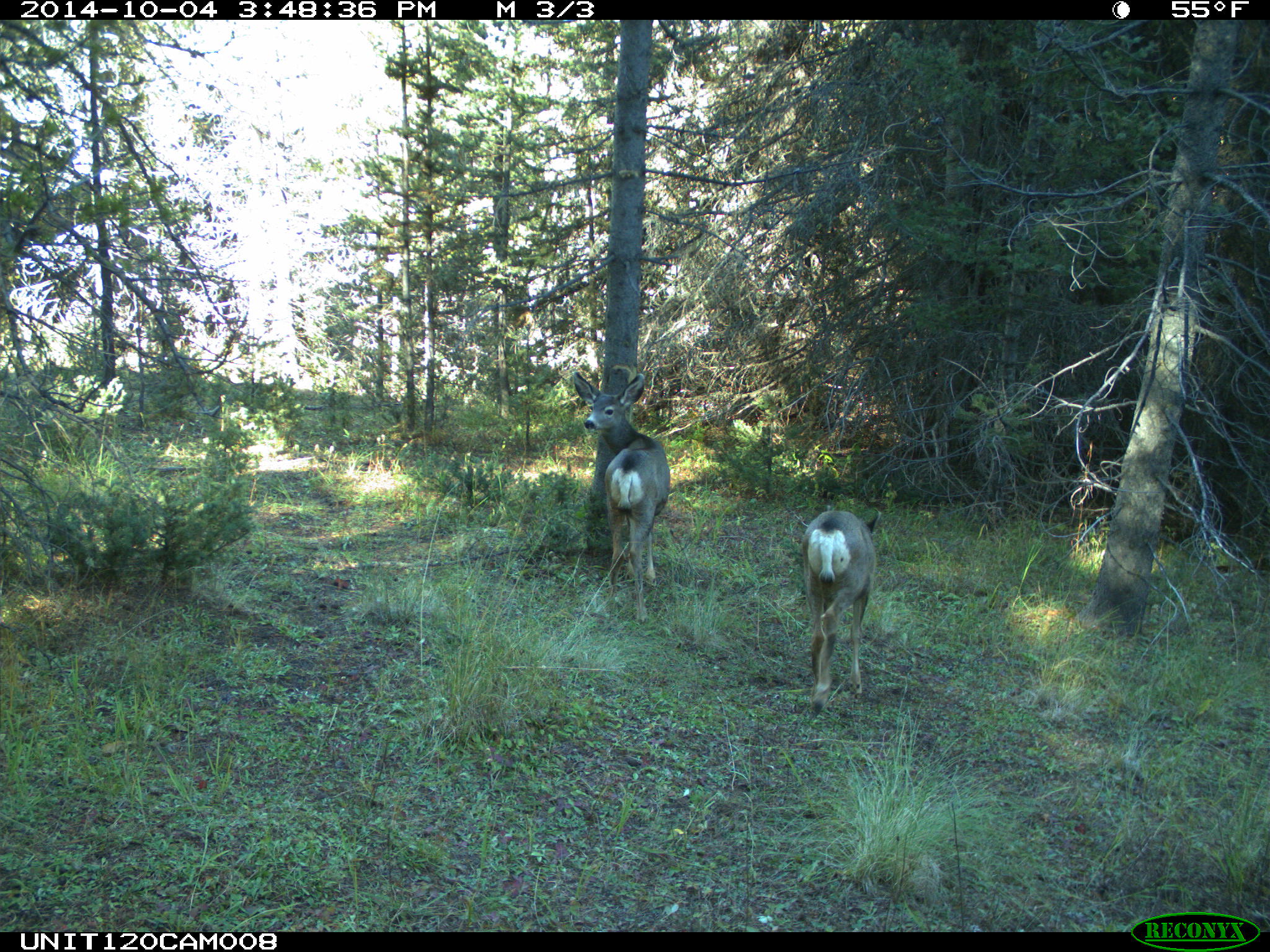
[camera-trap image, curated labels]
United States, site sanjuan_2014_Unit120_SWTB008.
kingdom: Animalia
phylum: Chordata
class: Mammalia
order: Artiodactyla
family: Cervidae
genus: Odocoileus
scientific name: Odocoileus hemionus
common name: mule deer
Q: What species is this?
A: Odocoileus hemionus (mule deer).